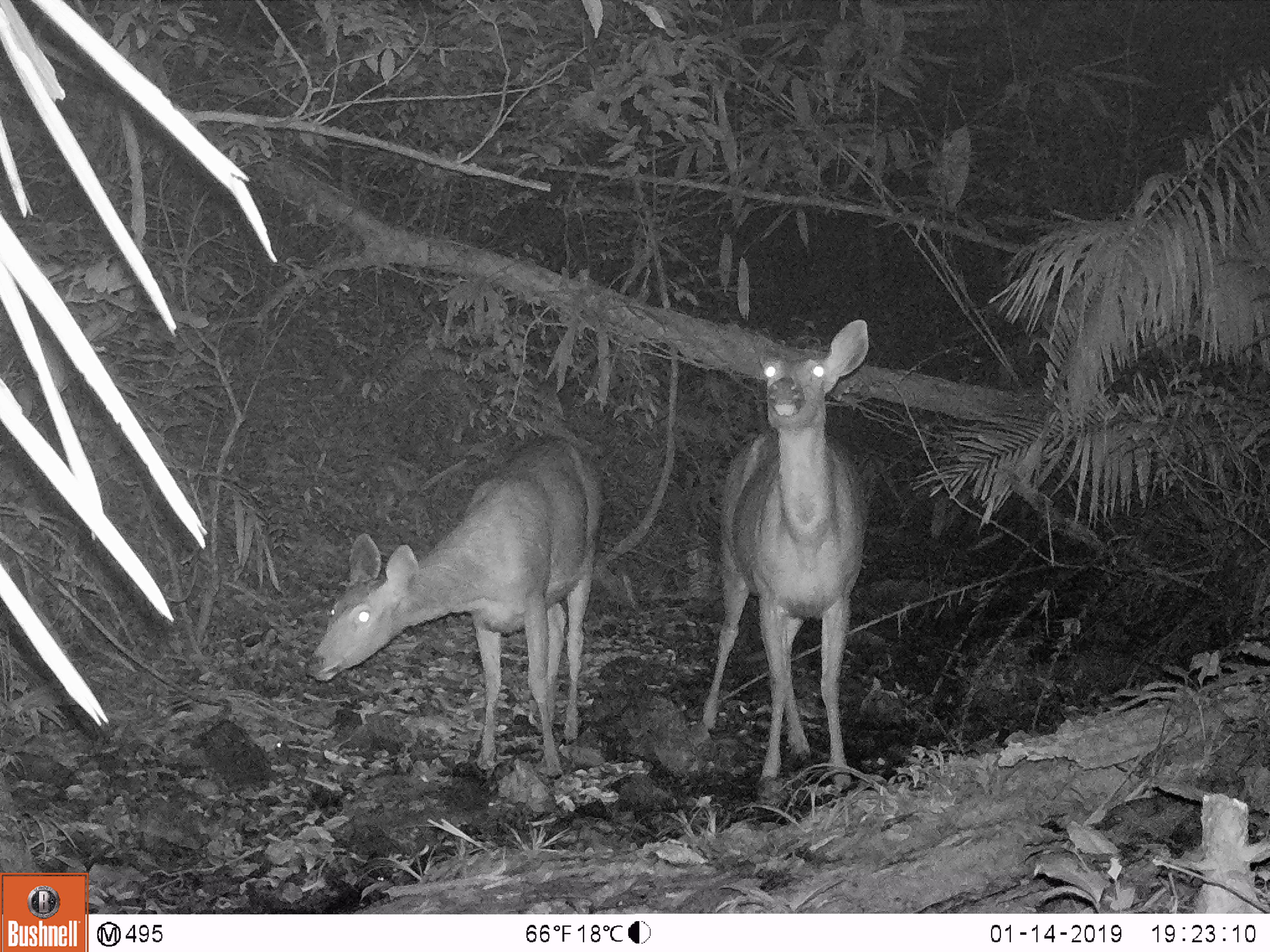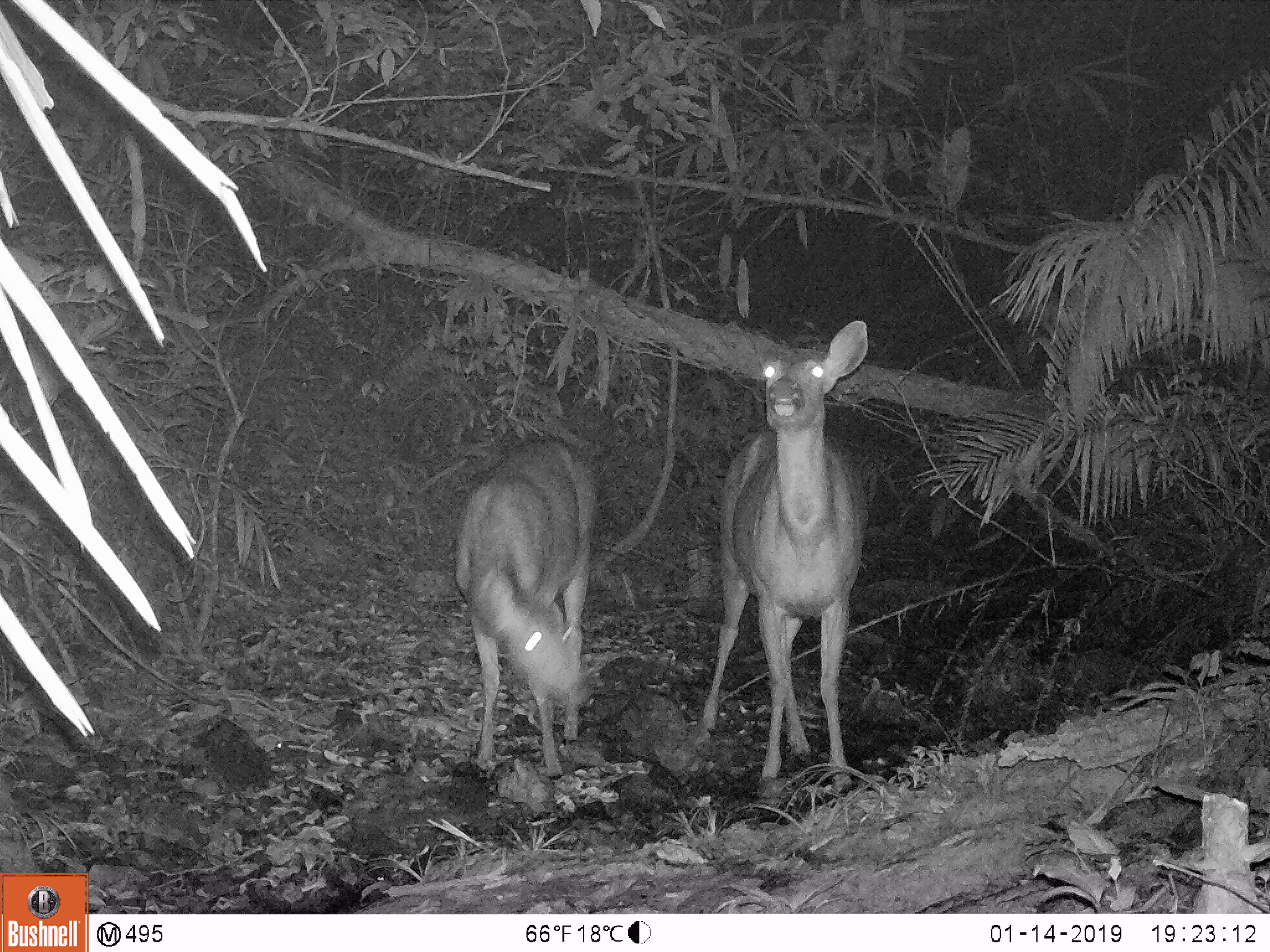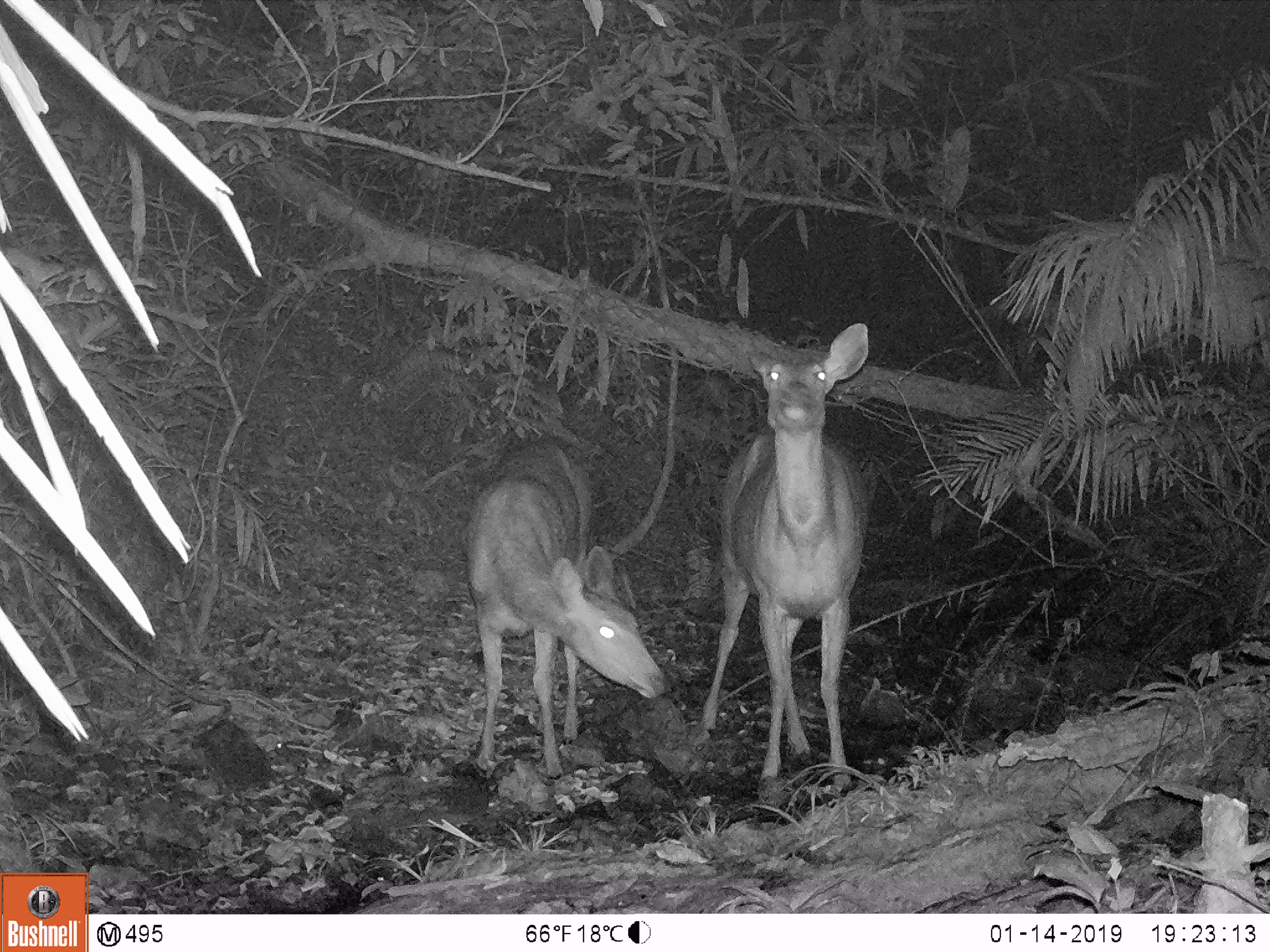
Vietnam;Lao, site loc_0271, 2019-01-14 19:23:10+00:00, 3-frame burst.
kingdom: Animalia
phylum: Chordata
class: Mammalia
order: Artiodactyla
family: Cervidae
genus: Rusa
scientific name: Rusa unicolor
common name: sambar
Sambar (Rusa unicolor). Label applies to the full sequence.